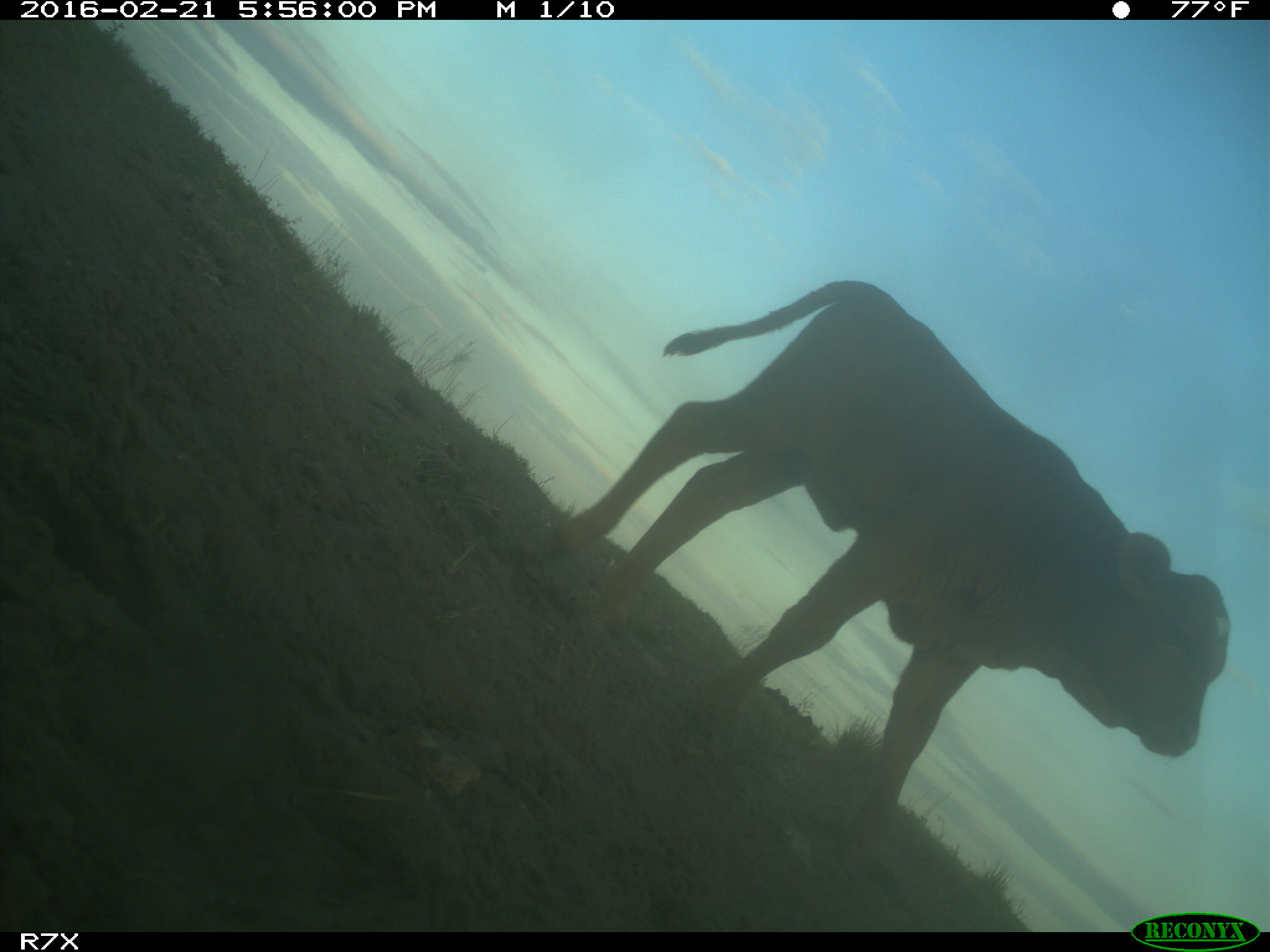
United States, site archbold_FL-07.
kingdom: Animalia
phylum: Chordata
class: Mammalia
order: Artiodactyla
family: Bovidae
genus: Bos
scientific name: Bos taurus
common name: domestic cow